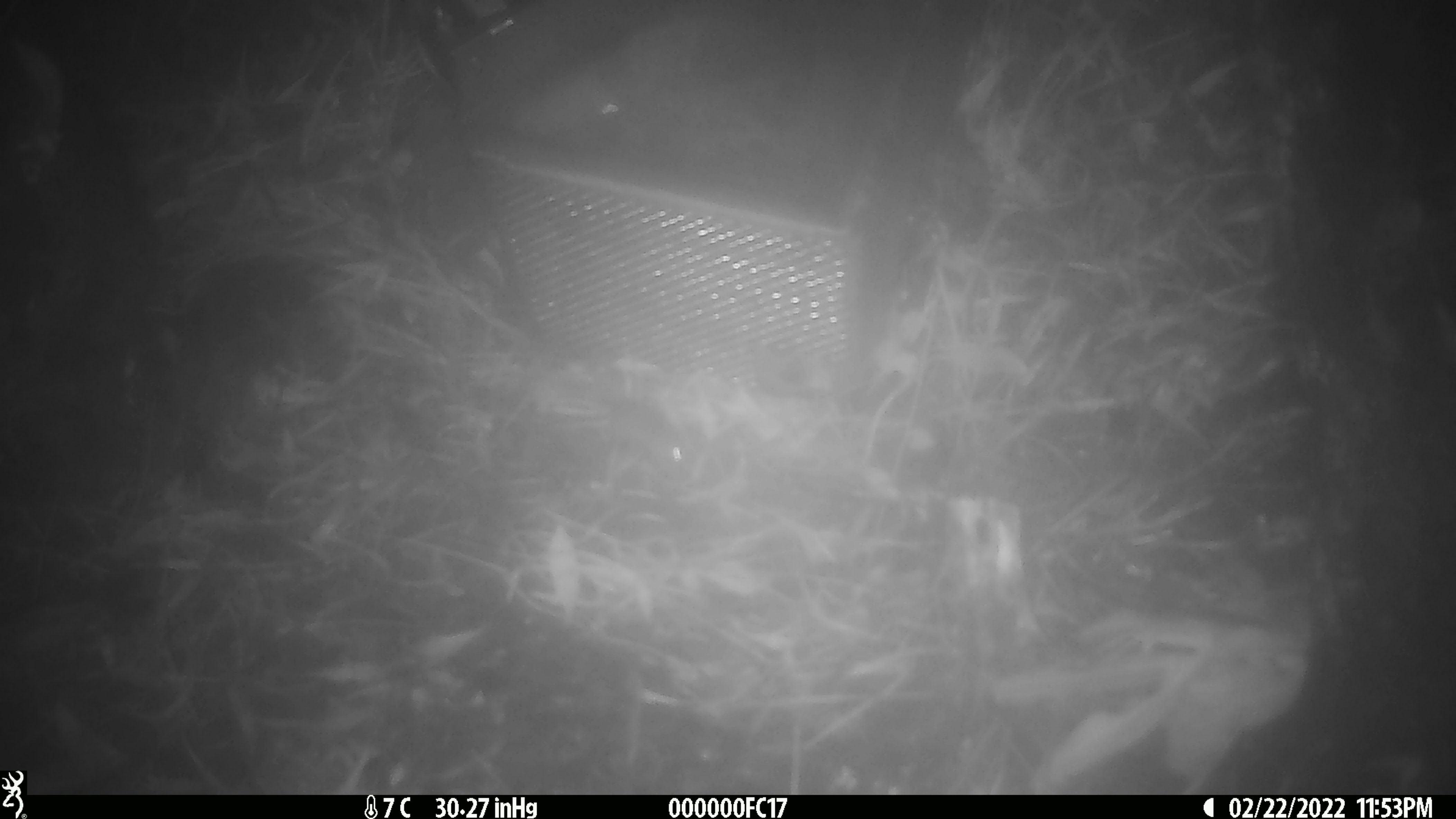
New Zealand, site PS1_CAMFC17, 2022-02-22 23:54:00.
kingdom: Animalia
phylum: Chordata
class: Mammalia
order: Rodentia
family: Muridae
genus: Mus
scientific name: Mus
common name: mouse